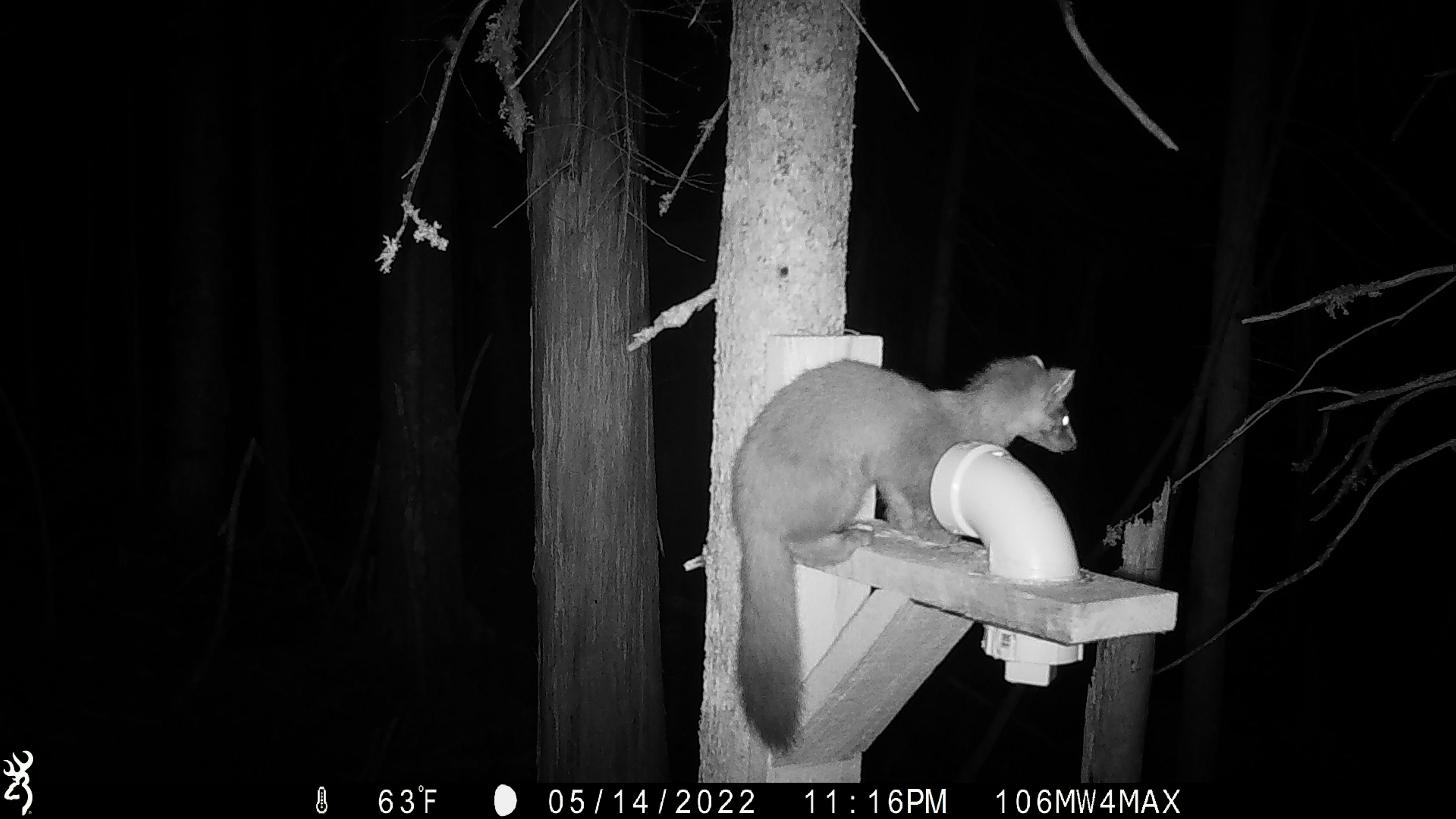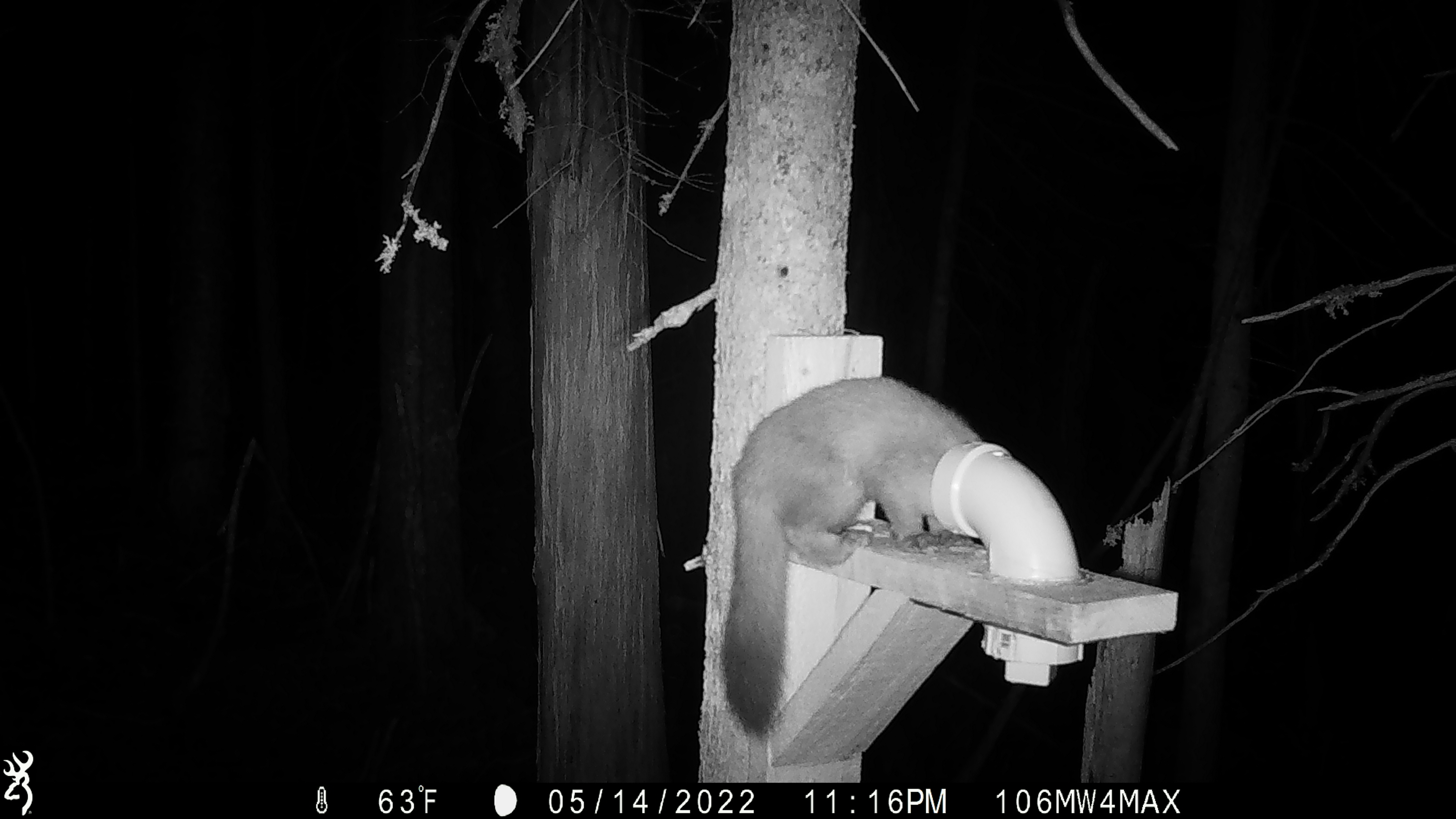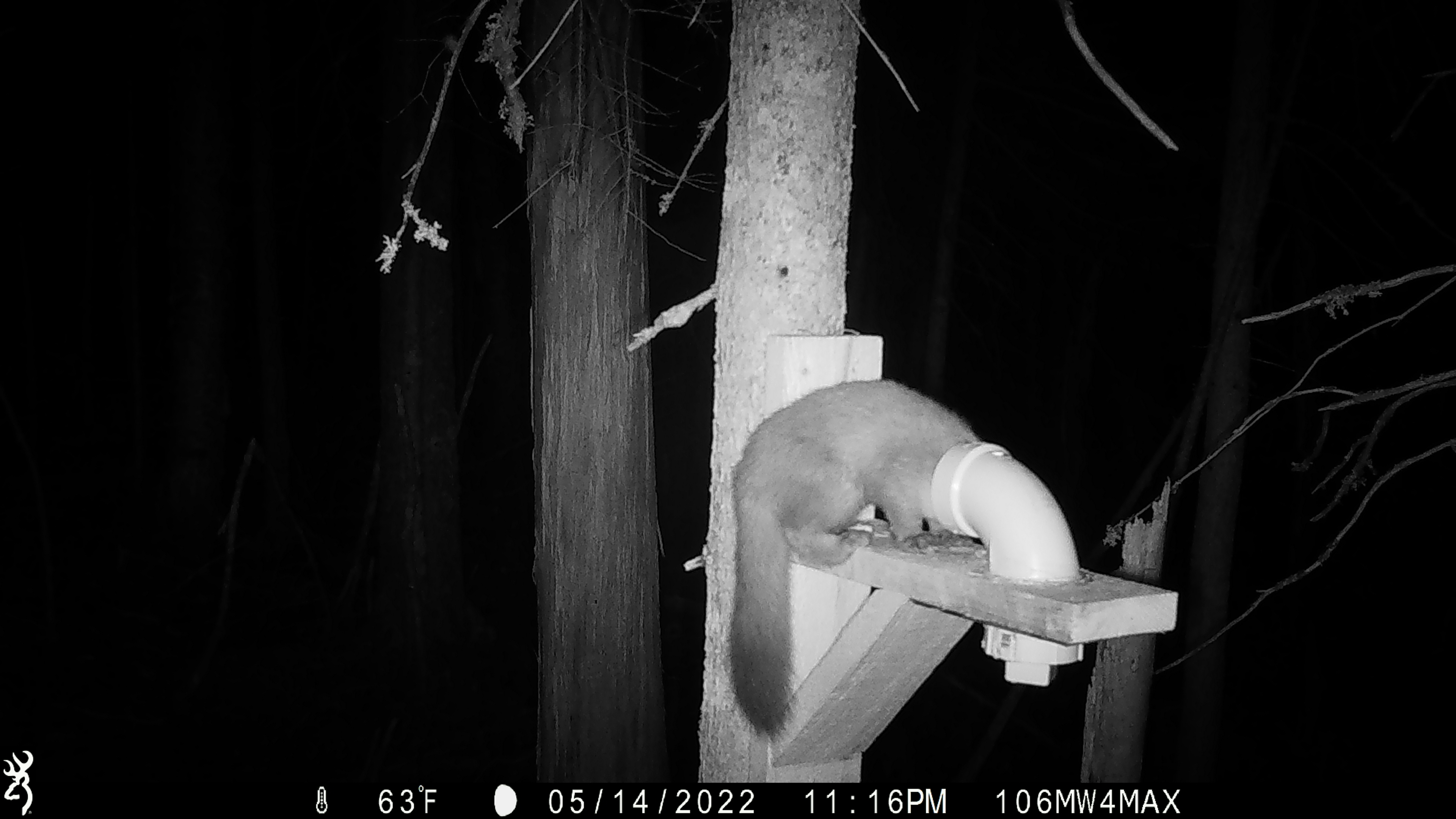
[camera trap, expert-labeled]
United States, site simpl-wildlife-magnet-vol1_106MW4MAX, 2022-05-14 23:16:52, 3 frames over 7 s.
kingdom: Animalia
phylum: Chordata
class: Mammalia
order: Carnivora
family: Mustelidae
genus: Martes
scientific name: Martes americana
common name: american marten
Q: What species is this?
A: American marten (Martes americana).